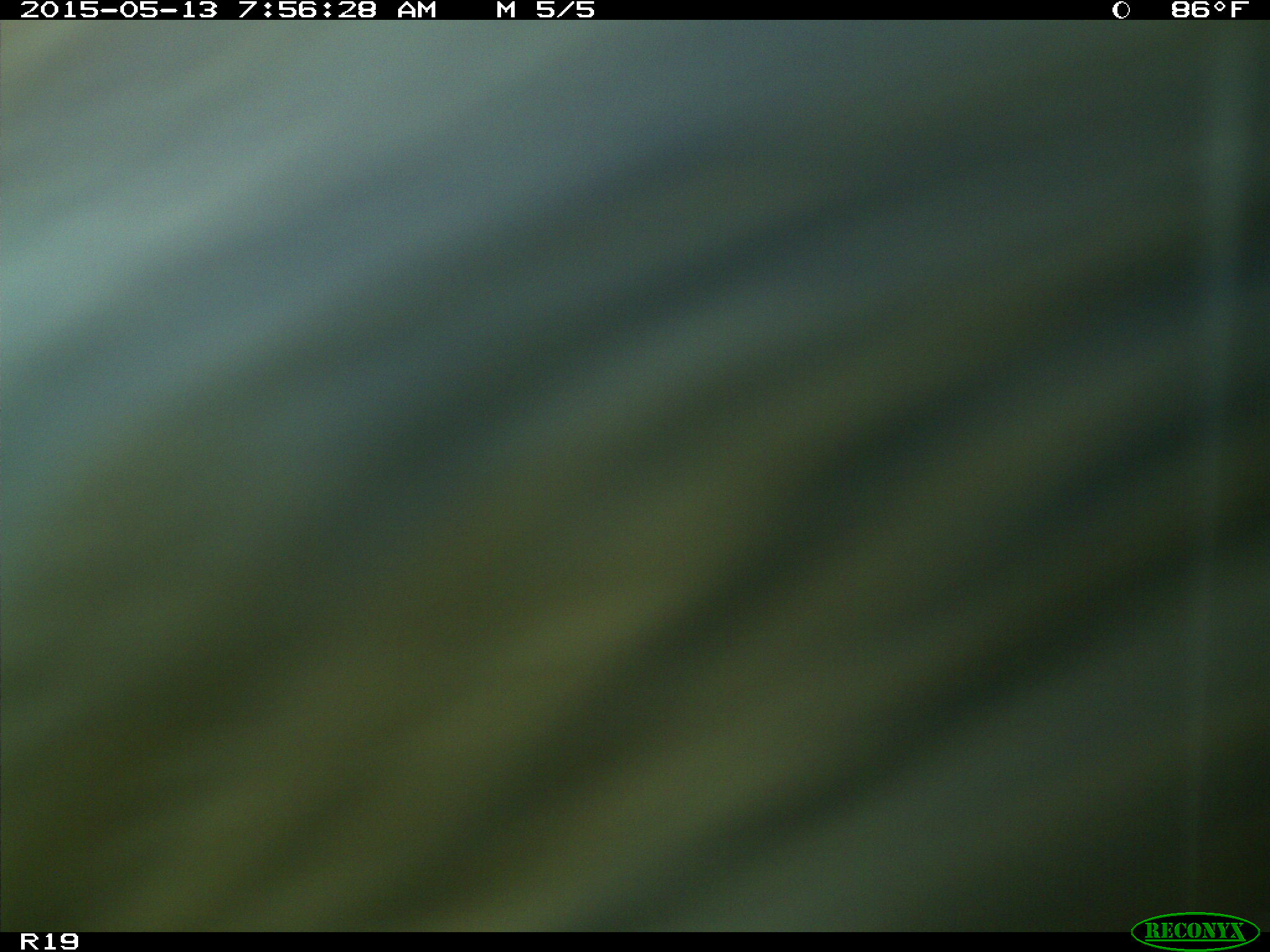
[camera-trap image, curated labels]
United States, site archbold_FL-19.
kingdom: Animalia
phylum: Chordata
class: Mammalia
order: Artiodactyla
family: Bovidae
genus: Bos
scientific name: Bos taurus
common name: domestic cow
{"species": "Bos taurus (domestic cow)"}